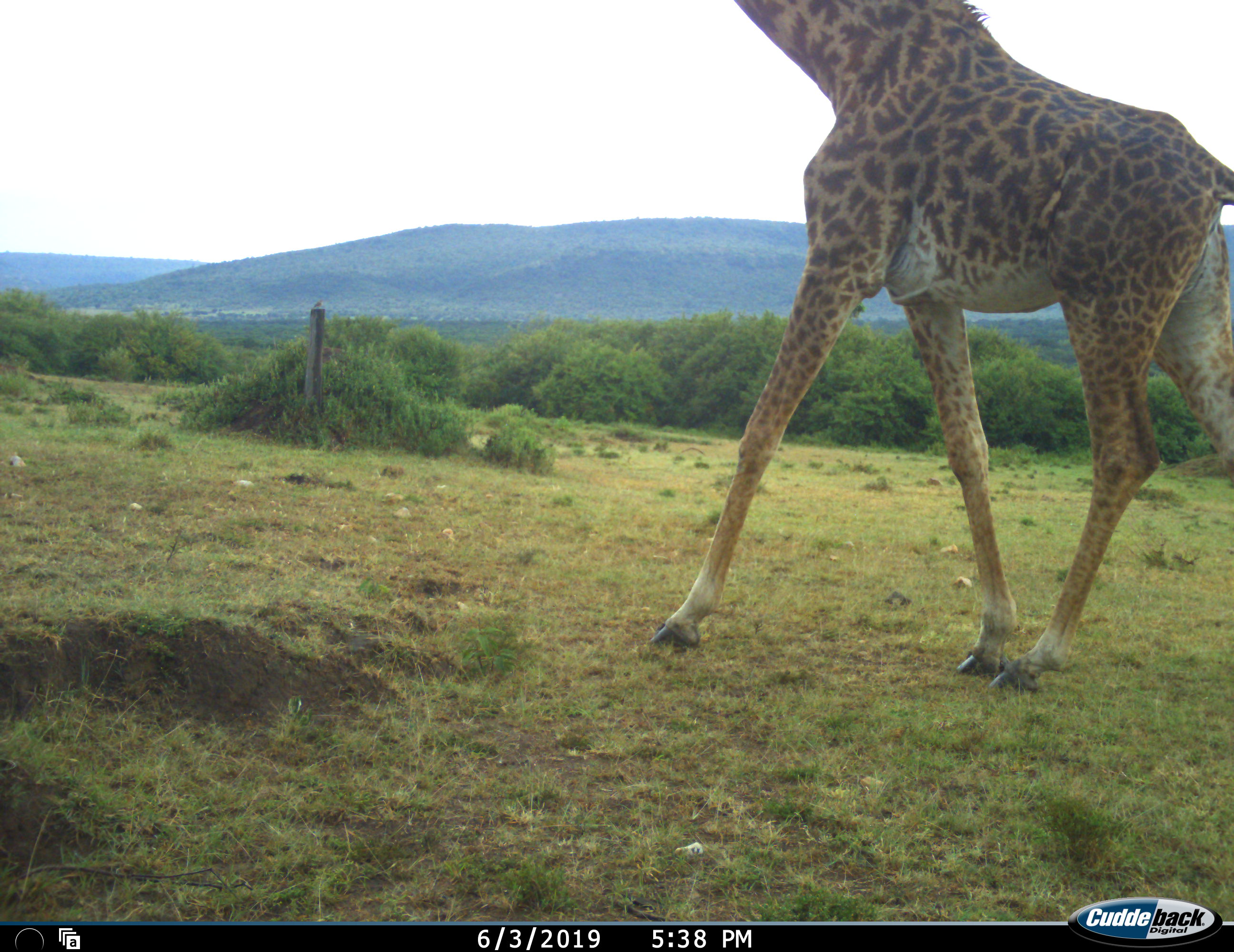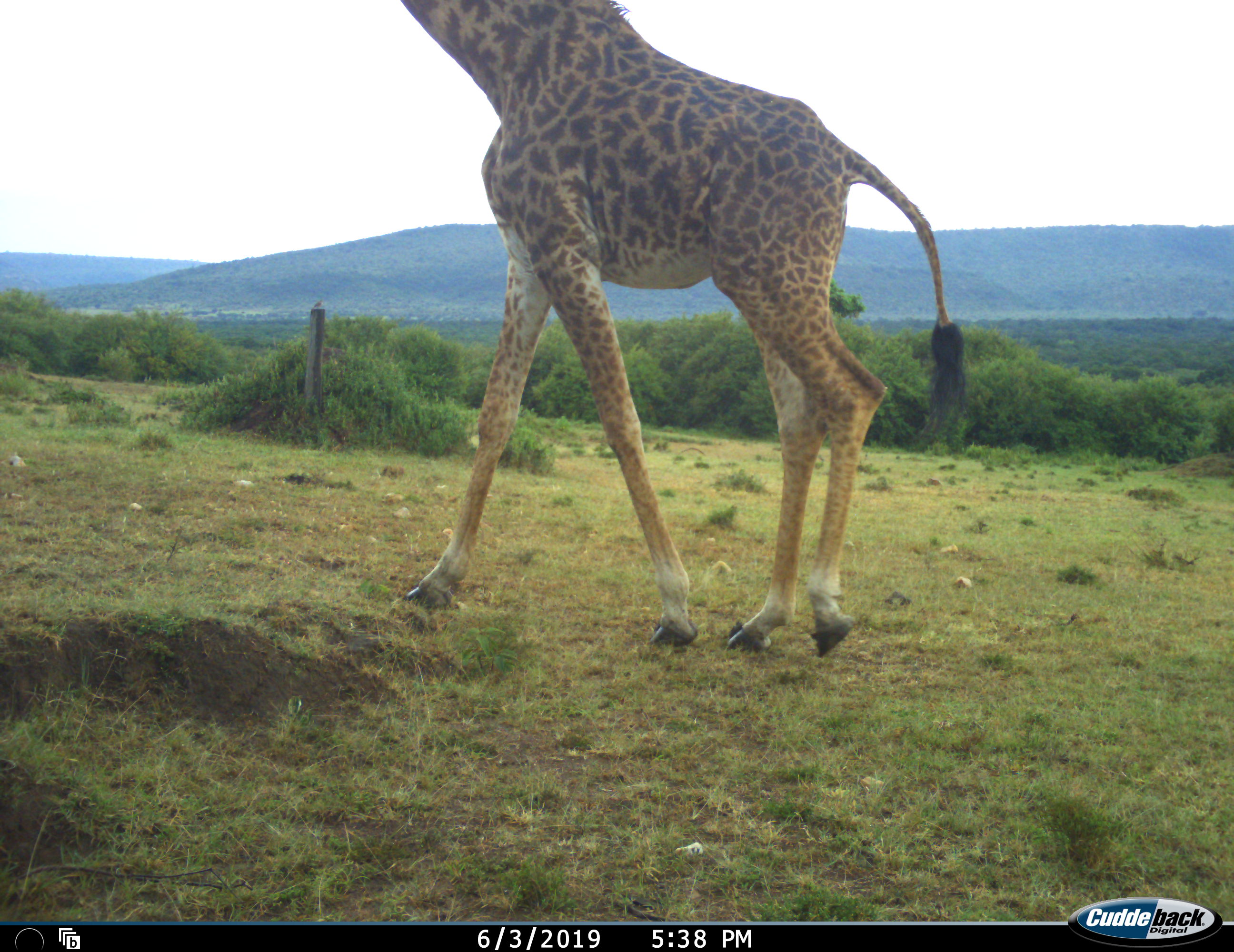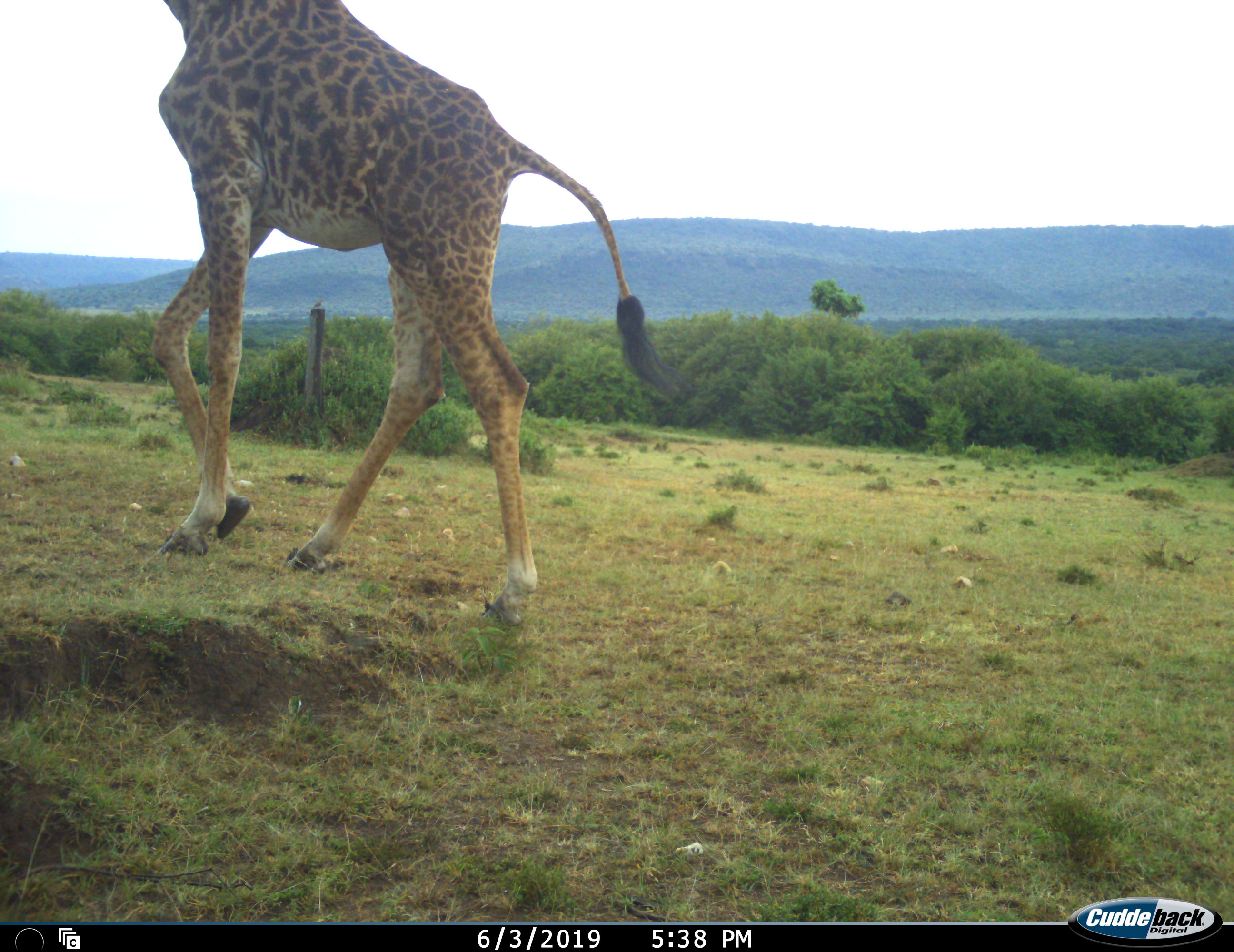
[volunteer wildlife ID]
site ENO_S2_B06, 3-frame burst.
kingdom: Animalia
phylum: Chordata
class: Mammalia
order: Artiodactyla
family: Giraffidae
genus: Giraffa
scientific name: Giraffa camelopardalis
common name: giraffe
Giraffe (Giraffa camelopardalis), count 1. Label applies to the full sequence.